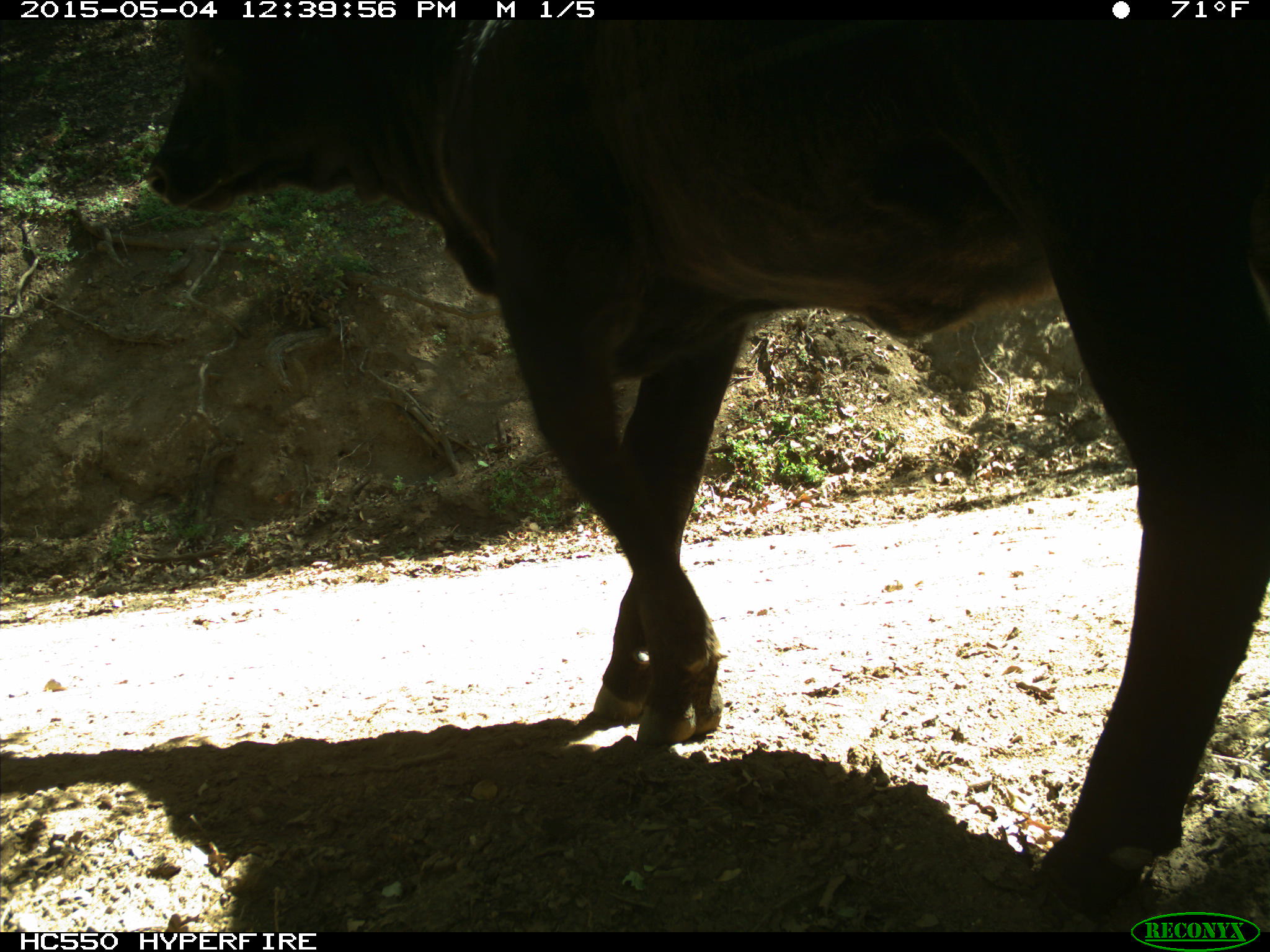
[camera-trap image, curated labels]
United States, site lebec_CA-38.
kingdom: Animalia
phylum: Chordata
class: Mammalia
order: Artiodactyla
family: Bovidae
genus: Bos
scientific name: Bos taurus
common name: domestic cow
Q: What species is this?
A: Bos taurus (domestic cow).